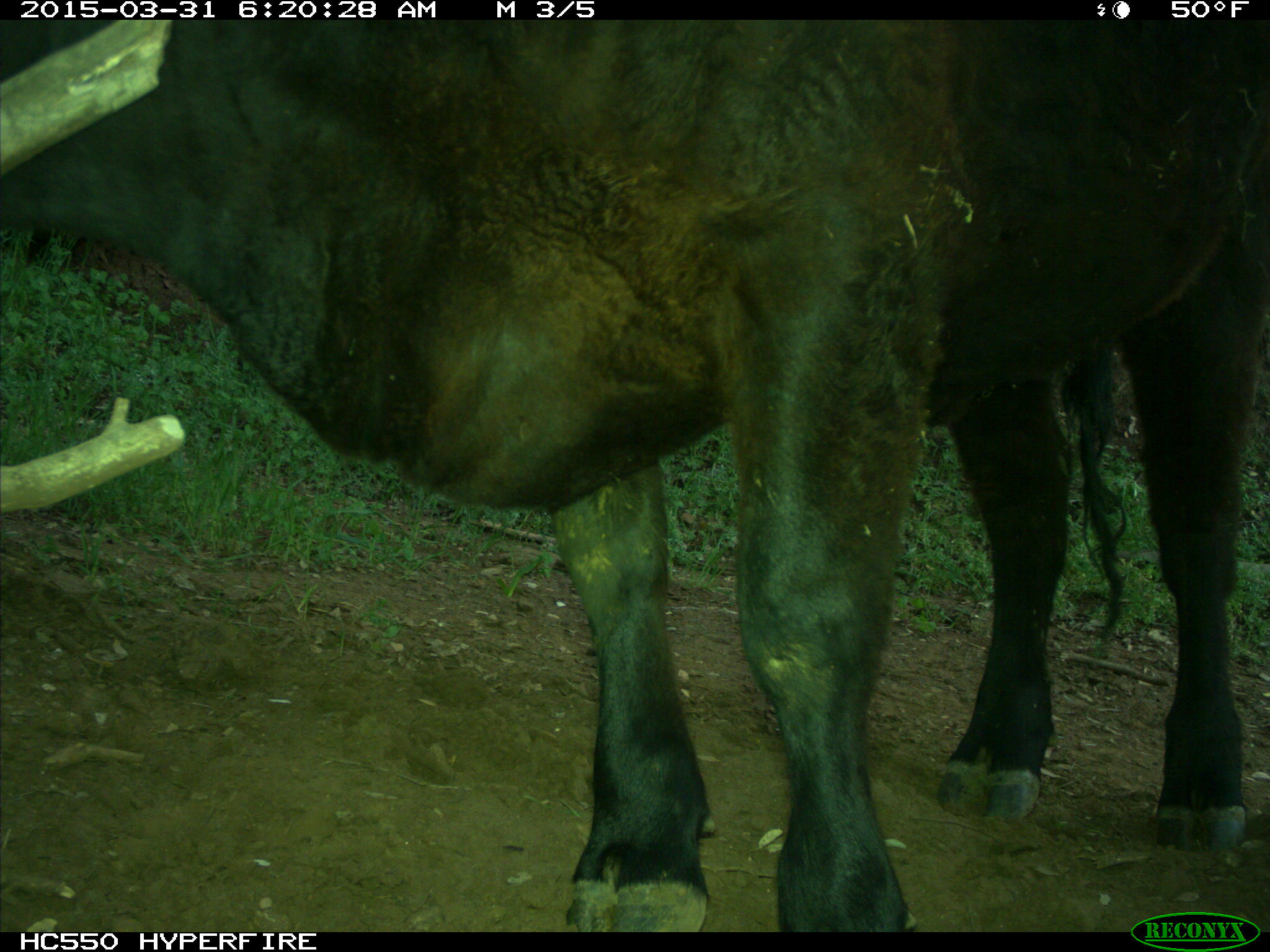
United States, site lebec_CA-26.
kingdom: Animalia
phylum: Chordata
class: Mammalia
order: Artiodactyla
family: Bovidae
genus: Bos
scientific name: Bos taurus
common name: domestic cow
Bos taurus (domestic cow).